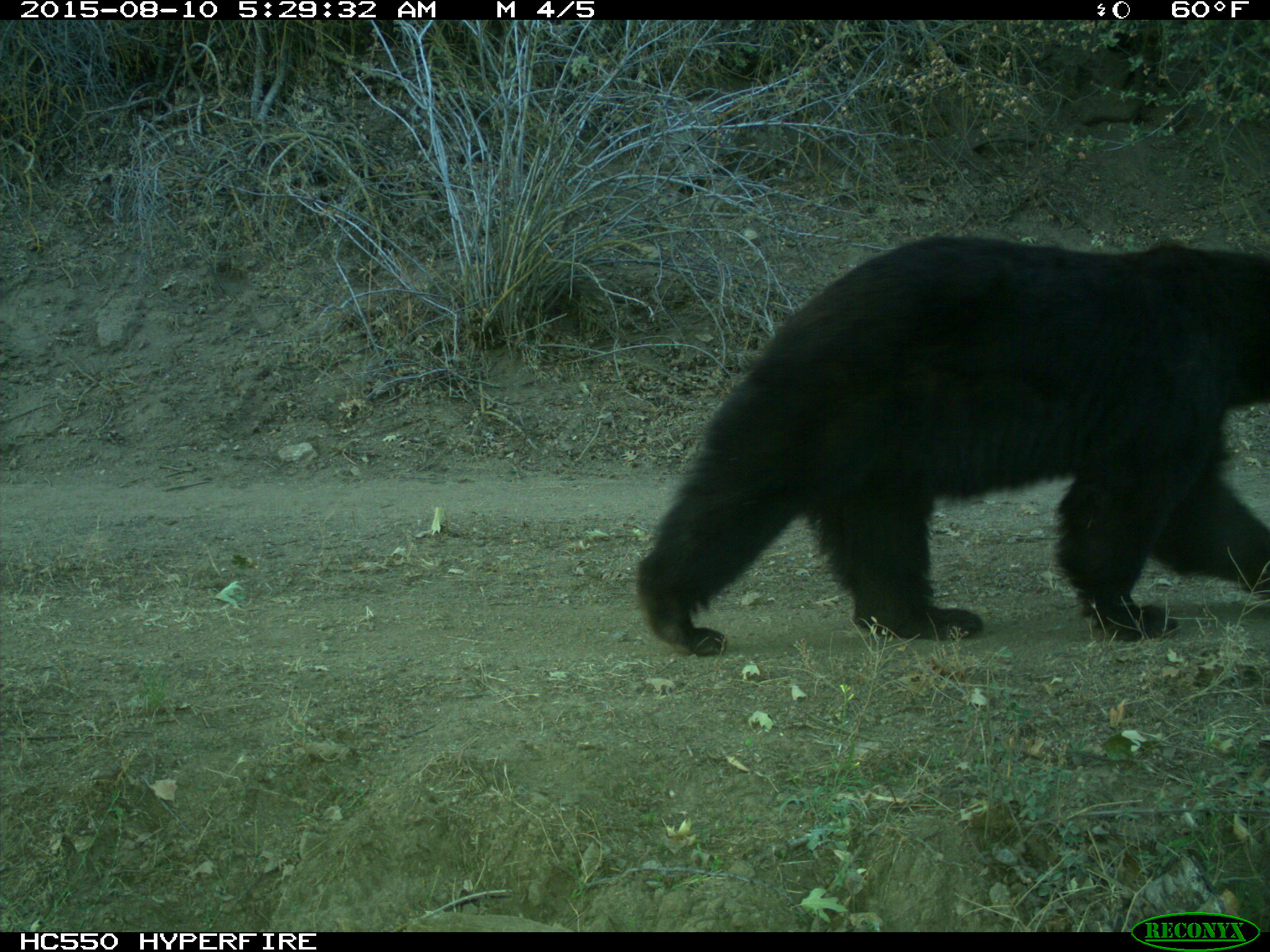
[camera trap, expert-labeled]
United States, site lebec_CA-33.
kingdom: Animalia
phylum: Chordata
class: Mammalia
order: Carnivora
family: Ursidae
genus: Ursus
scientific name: Ursus americanus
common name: american black bear